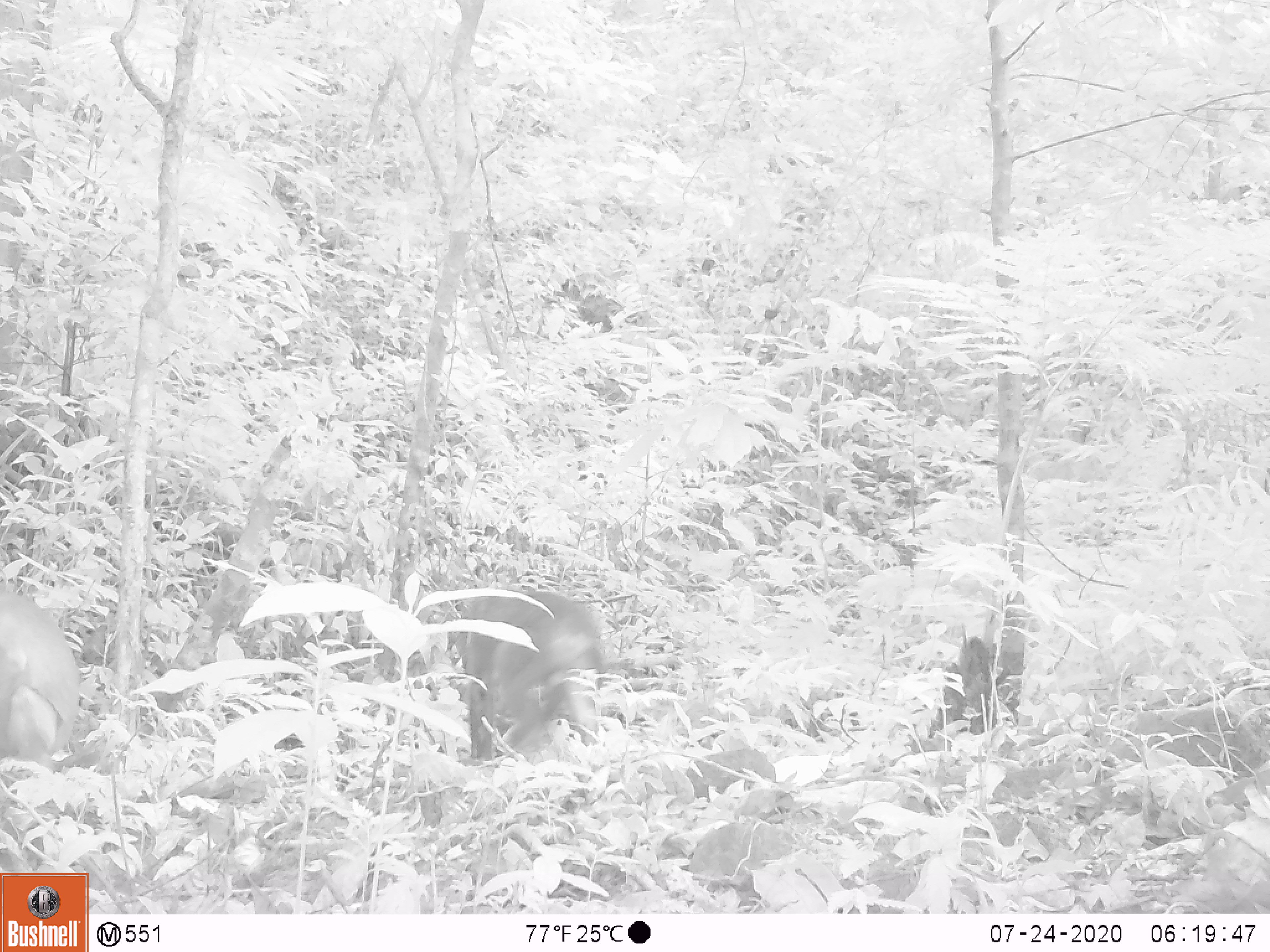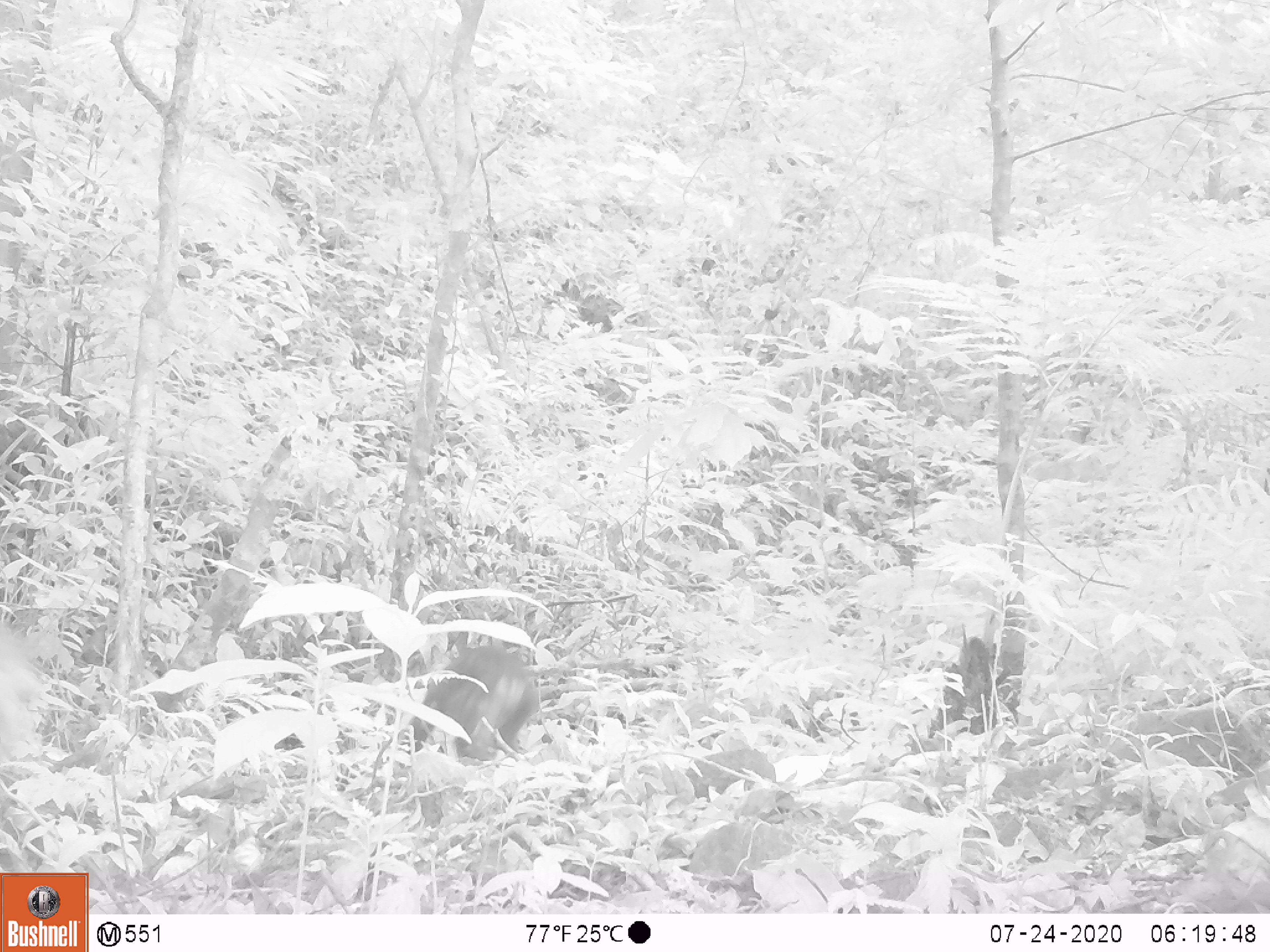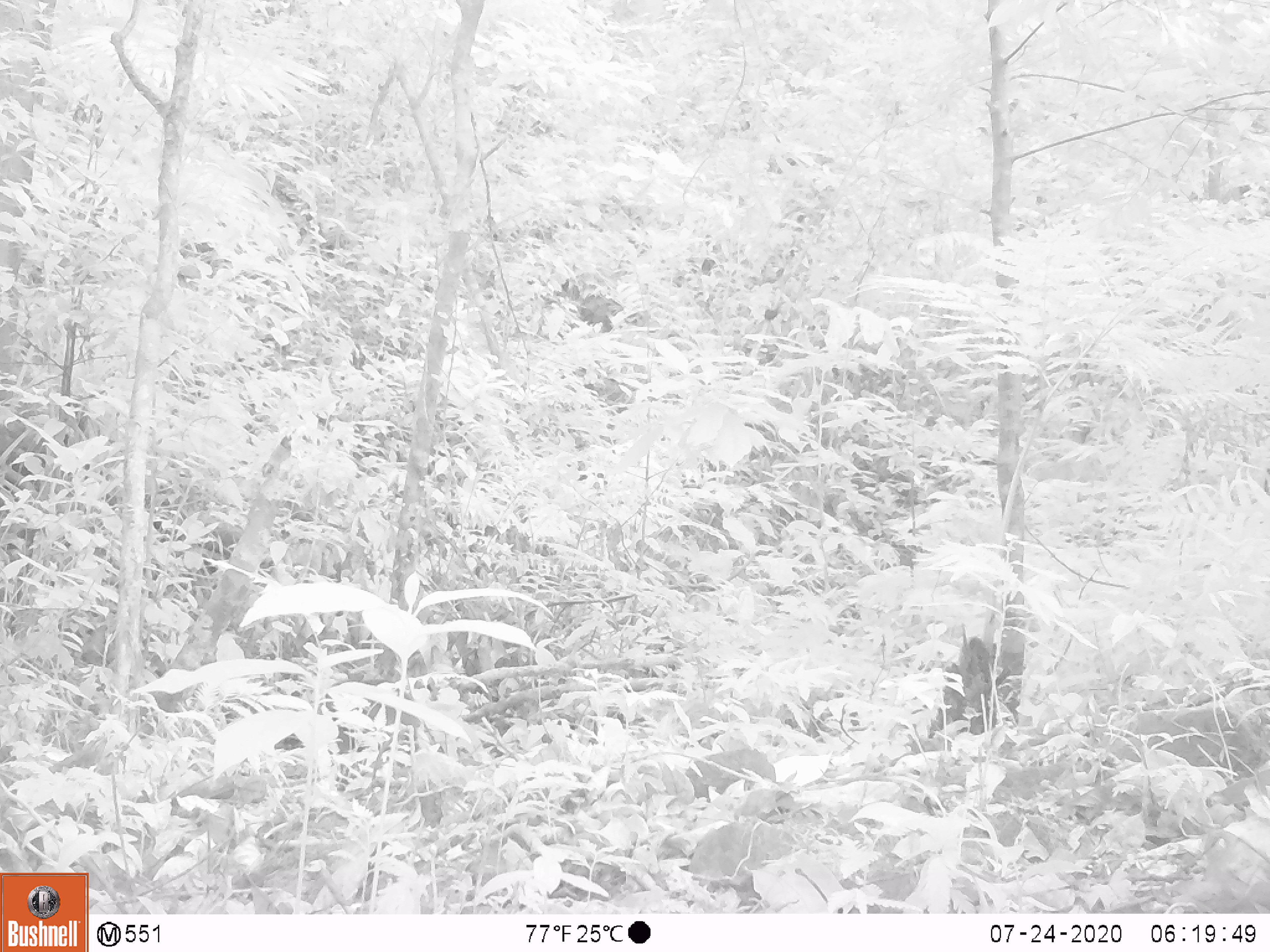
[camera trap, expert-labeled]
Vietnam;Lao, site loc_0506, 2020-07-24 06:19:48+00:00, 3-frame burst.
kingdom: Animalia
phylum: Chordata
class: Mammalia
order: Primates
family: Cercopithecidae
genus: Macaca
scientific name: Macaca arctoides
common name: stump-tailed macaque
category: stump tailed macaque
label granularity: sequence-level